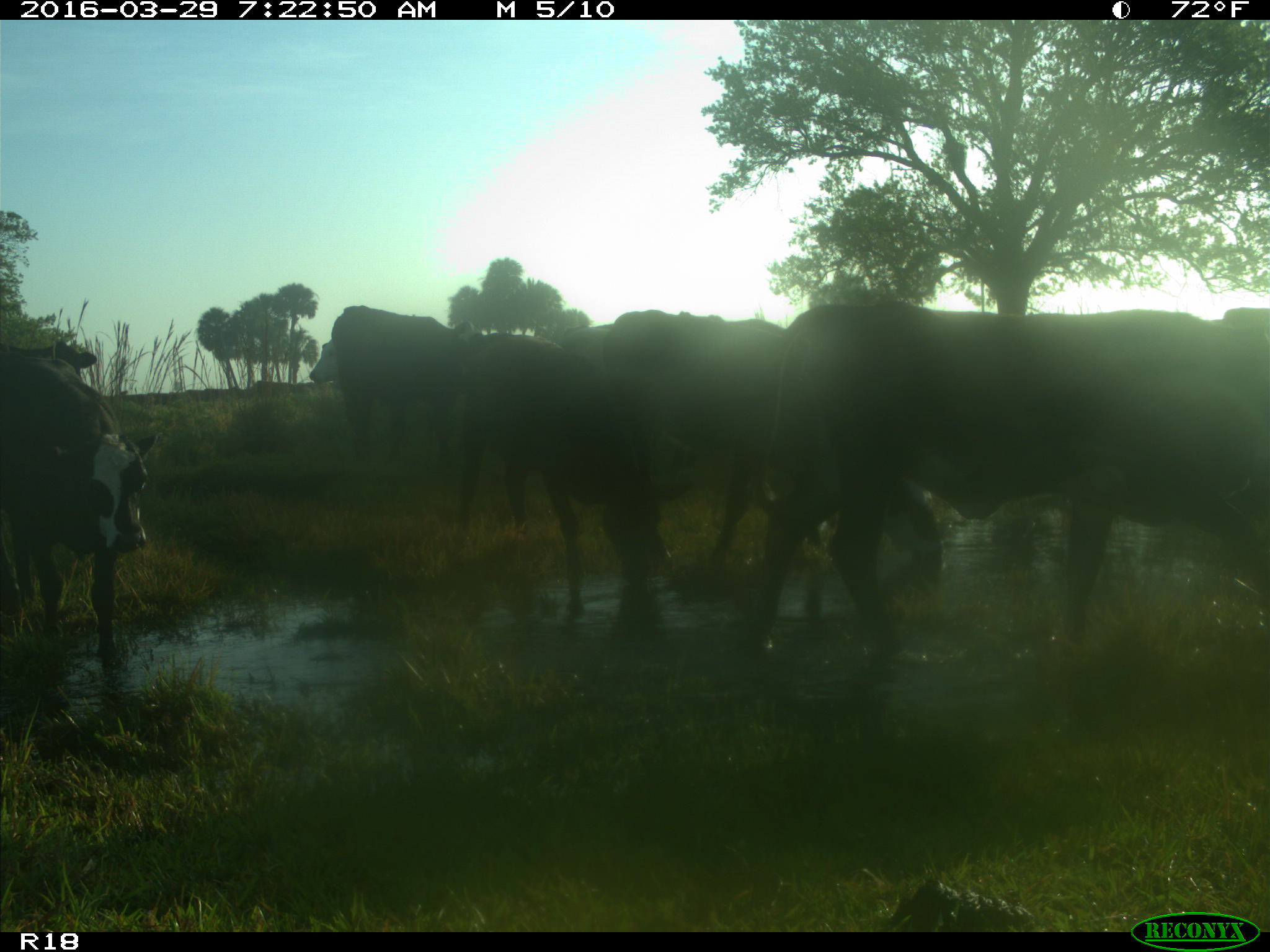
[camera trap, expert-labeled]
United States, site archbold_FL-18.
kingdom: Animalia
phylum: Chordata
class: Mammalia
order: Artiodactyla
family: Bovidae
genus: Bos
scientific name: Bos taurus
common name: domestic cow